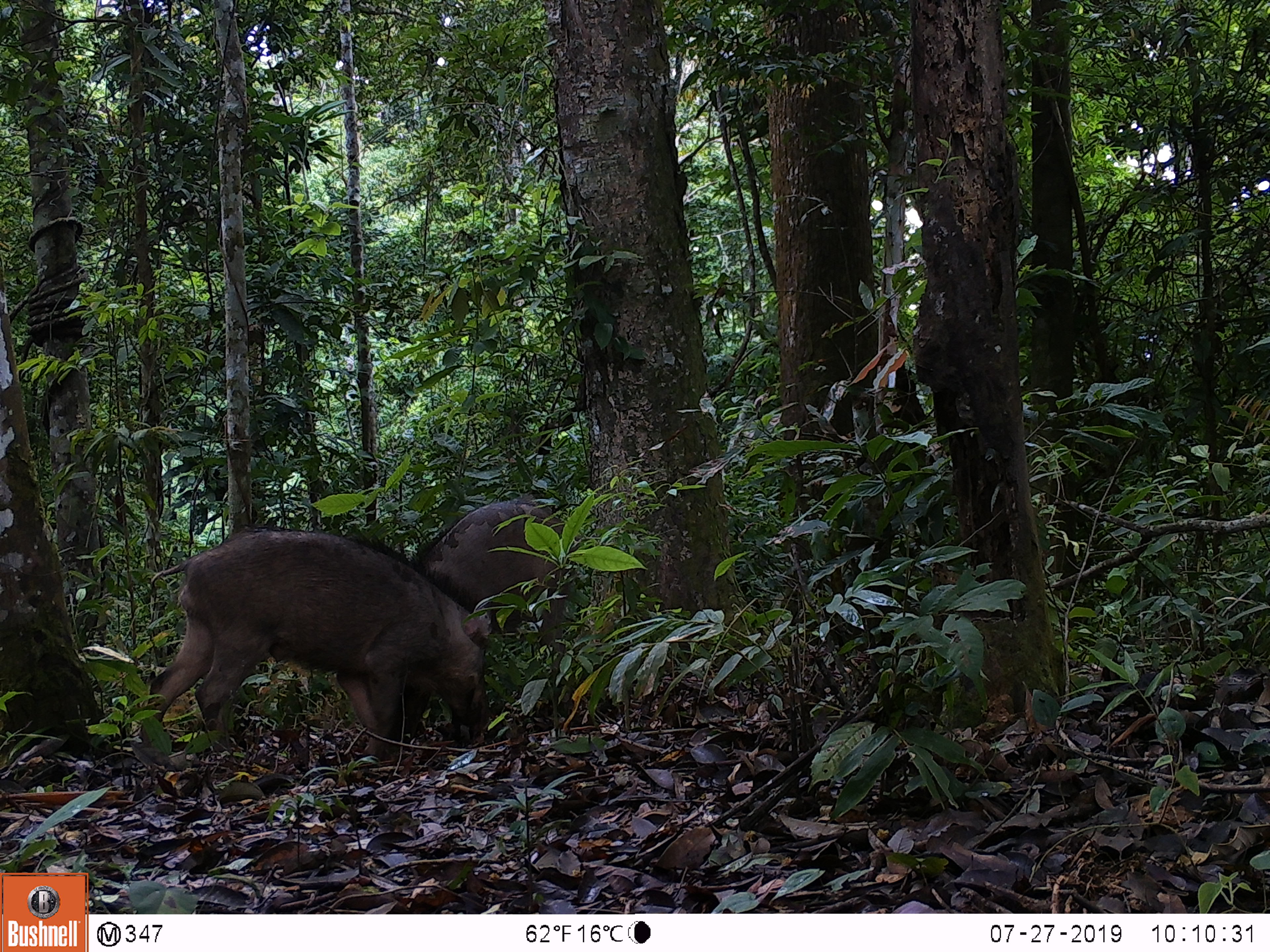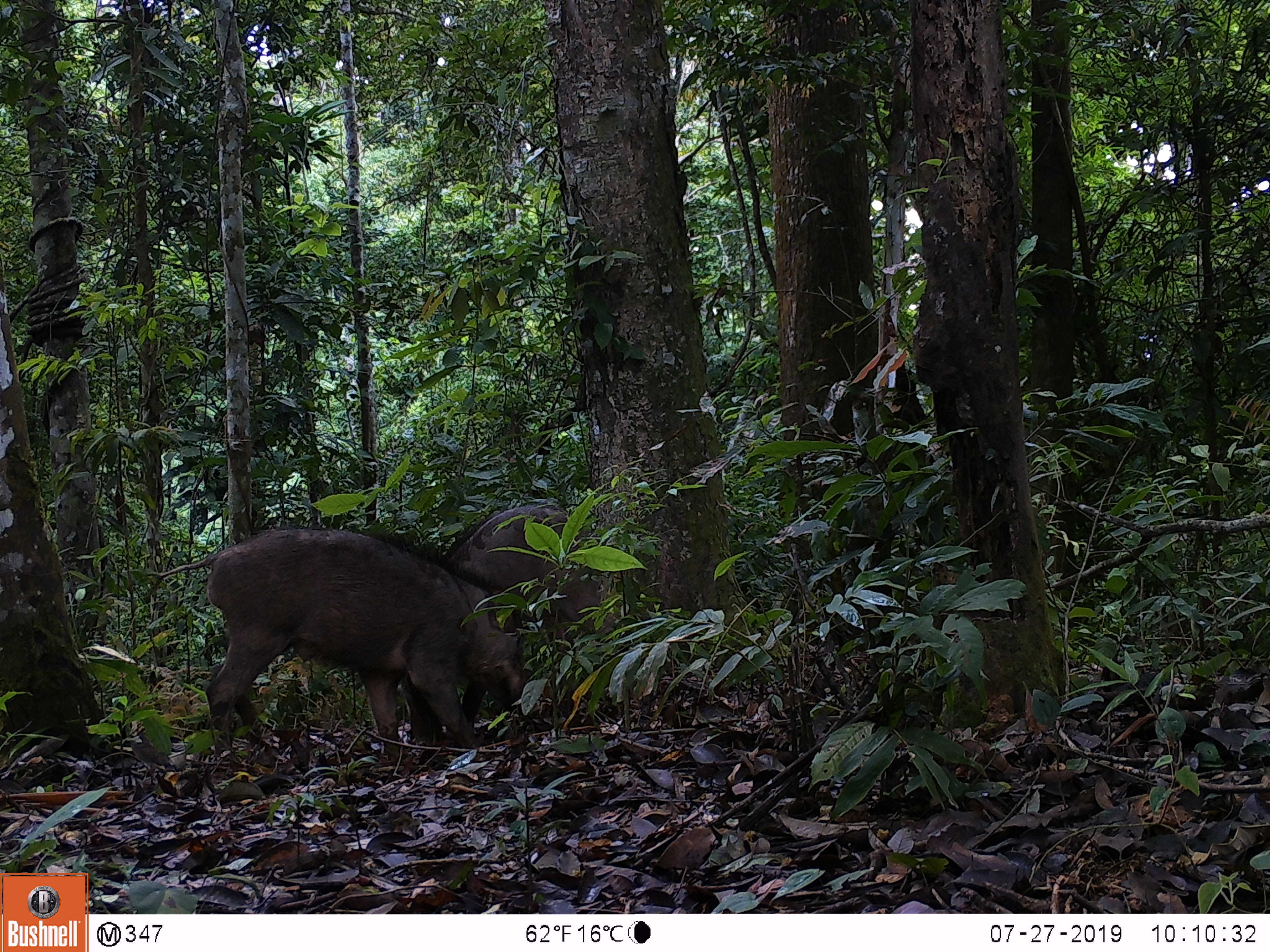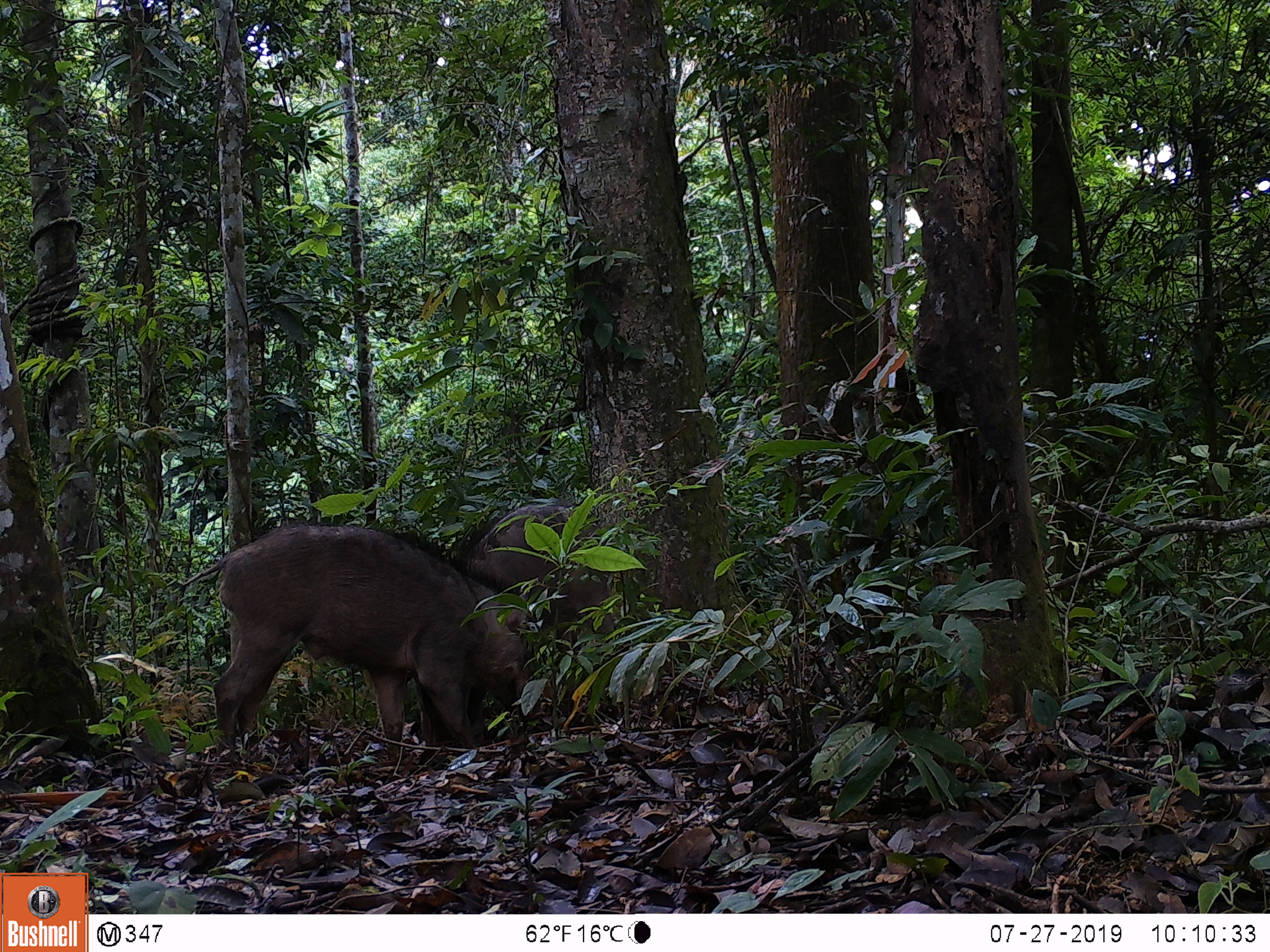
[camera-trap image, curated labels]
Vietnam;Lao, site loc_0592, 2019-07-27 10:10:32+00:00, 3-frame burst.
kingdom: Animalia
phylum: Chordata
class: Mammalia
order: Artiodactyla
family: Suidae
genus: Sus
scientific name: Sus scrofa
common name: eurasian wild pig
Eurasian wild pig (Sus scrofa). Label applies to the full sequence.